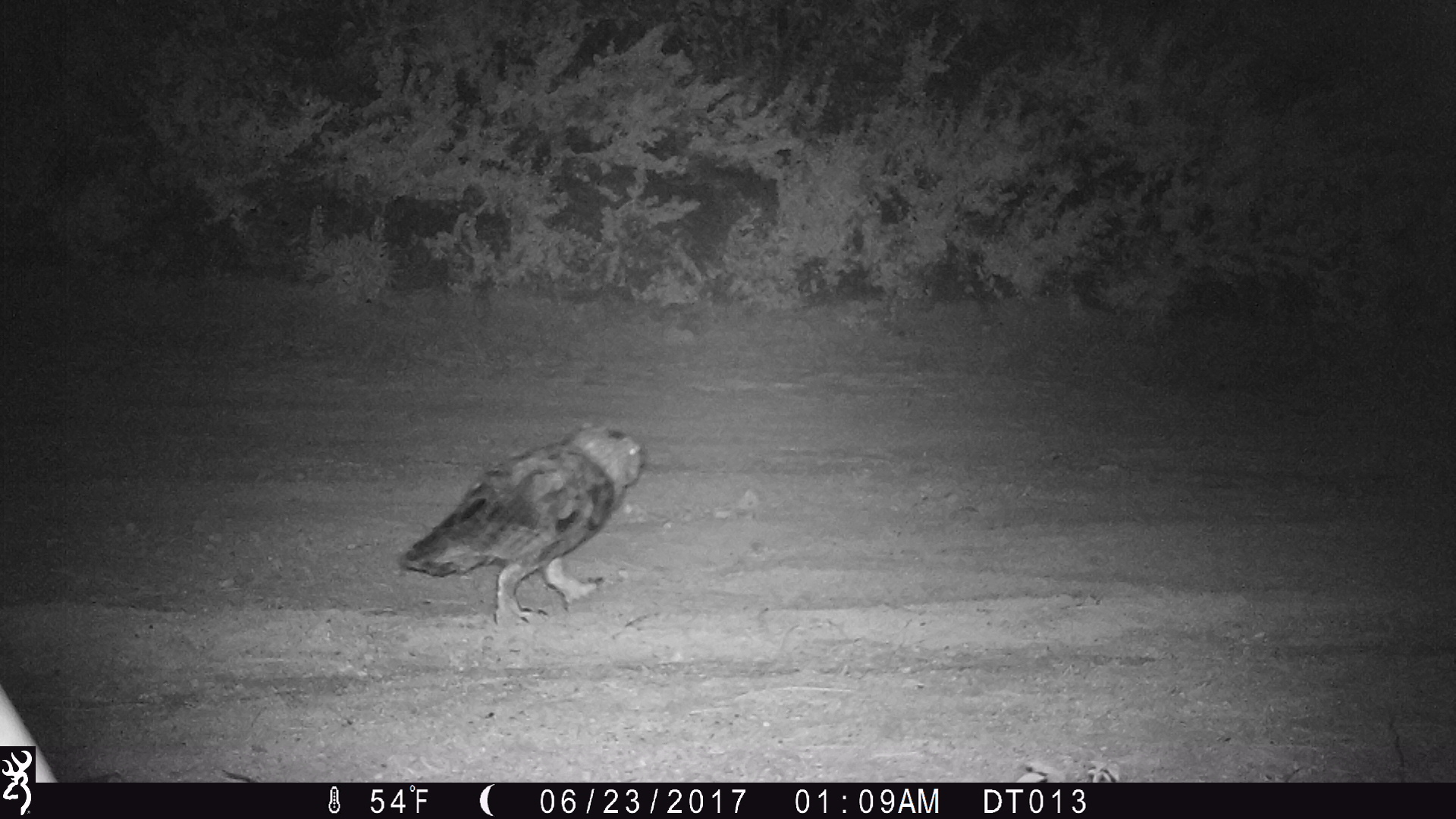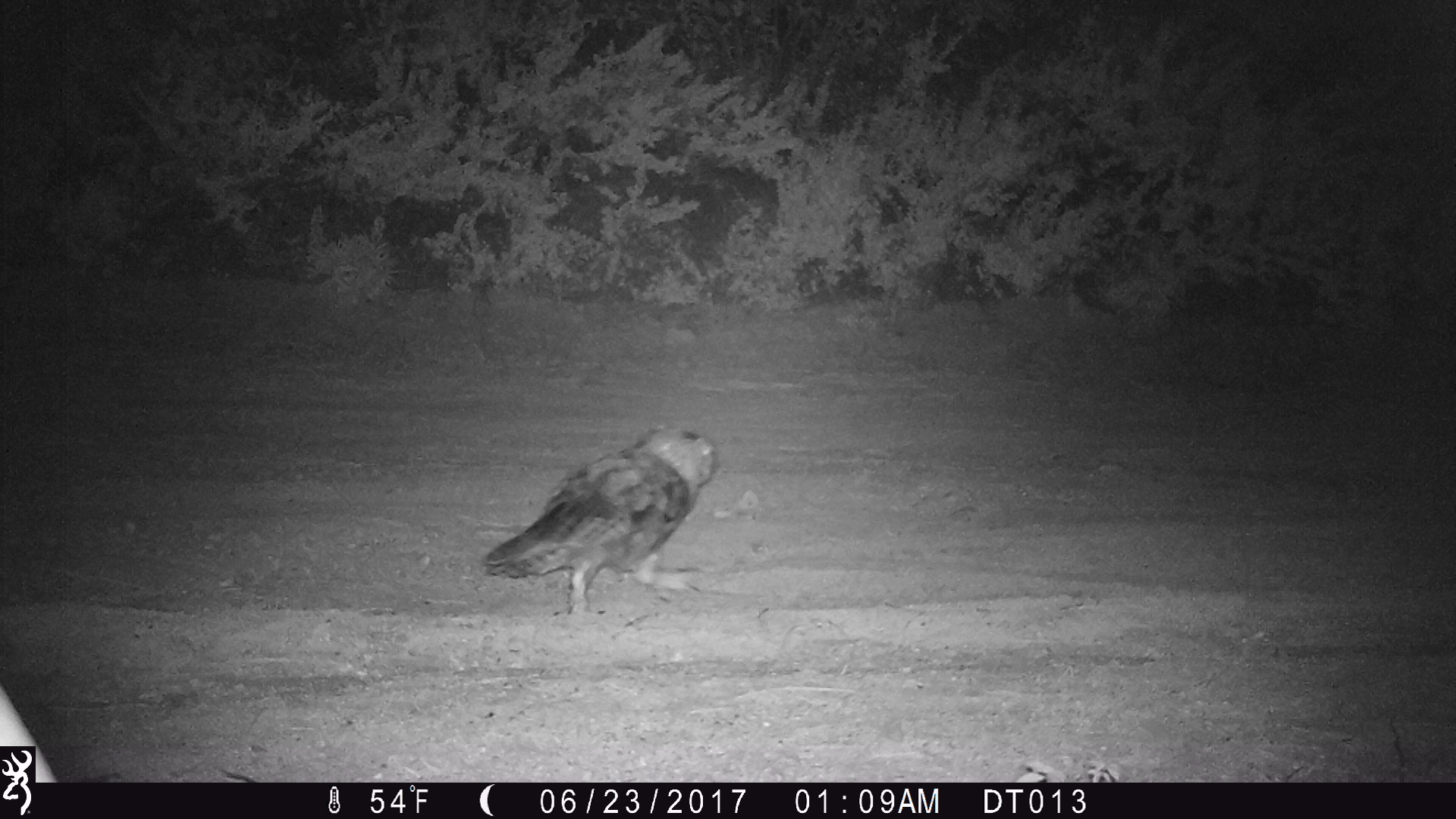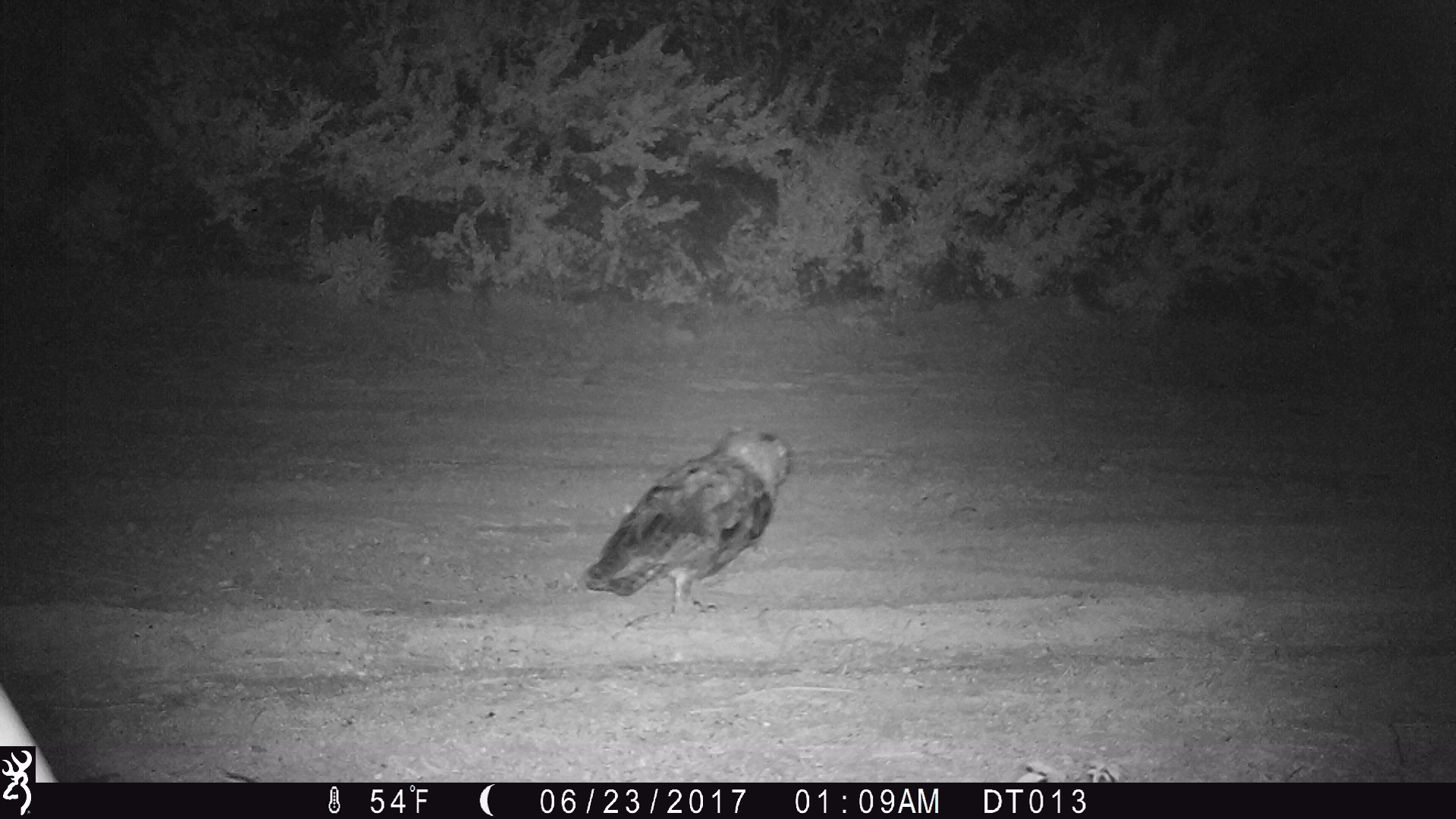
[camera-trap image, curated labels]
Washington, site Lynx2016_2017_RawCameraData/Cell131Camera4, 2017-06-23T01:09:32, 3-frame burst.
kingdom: Animalia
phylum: Chordata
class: Aves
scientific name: Aves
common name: birds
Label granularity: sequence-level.